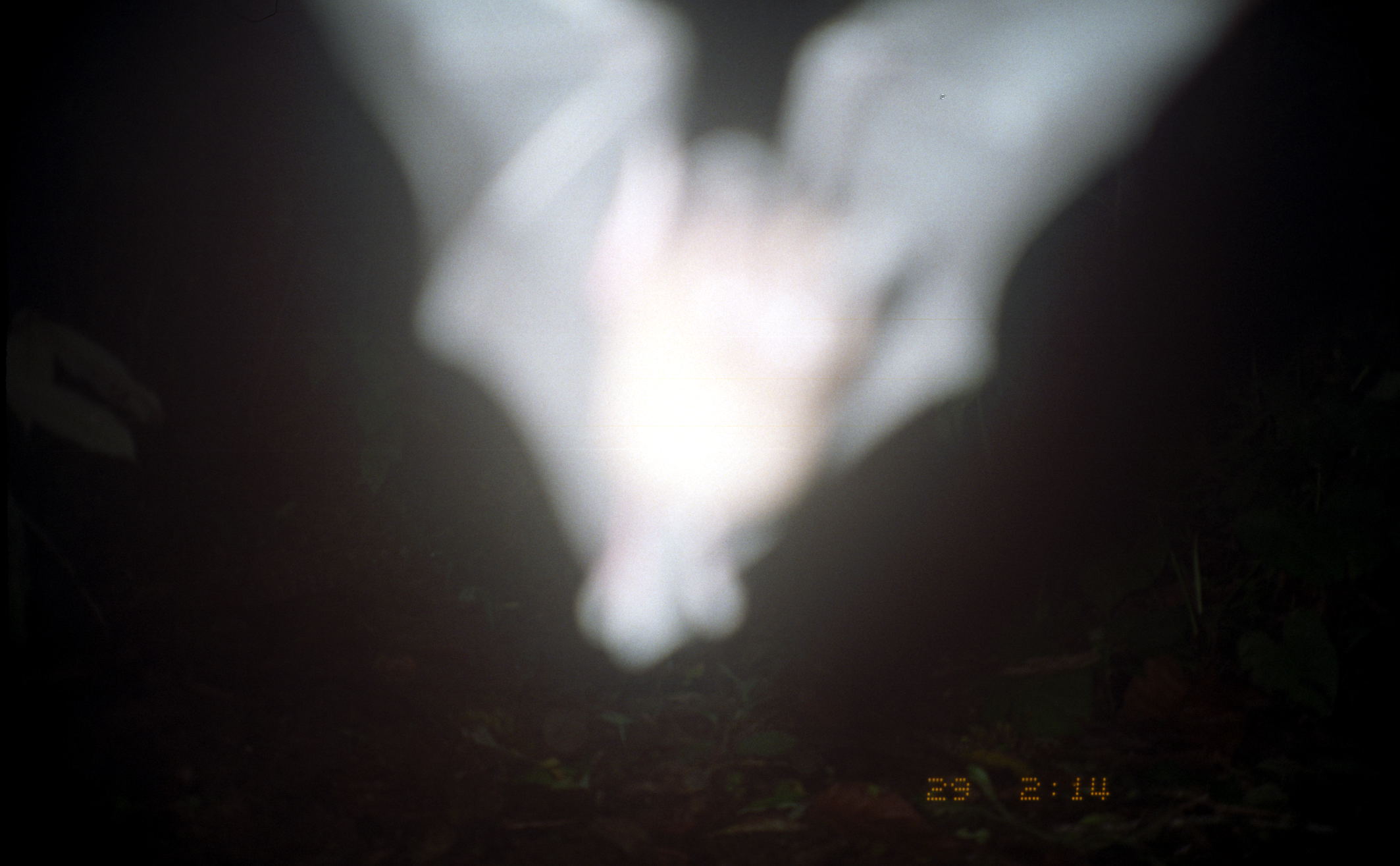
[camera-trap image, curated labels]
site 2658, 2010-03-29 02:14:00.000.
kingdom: Animalia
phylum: Chordata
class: Mammalia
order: Chiroptera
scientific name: Chiroptera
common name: bats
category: unknown bat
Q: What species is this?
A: Unknown bat (bats) (Chiroptera).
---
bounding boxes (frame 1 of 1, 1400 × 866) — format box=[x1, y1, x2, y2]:
unknown bat: box=[291, 1, 1260, 678]